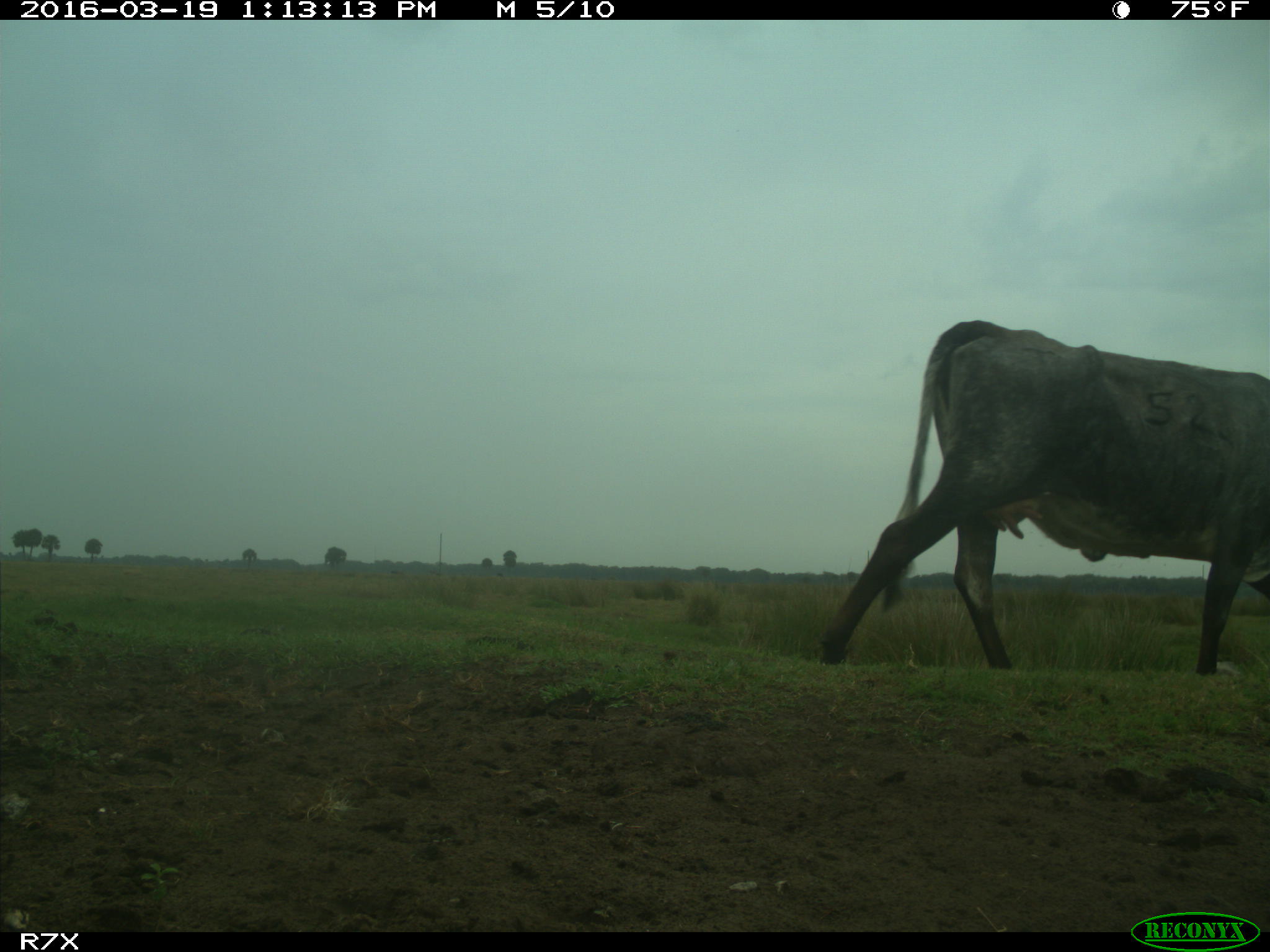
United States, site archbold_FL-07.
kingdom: Animalia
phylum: Chordata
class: Mammalia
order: Artiodactyla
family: Bovidae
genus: Bos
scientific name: Bos taurus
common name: domestic cow